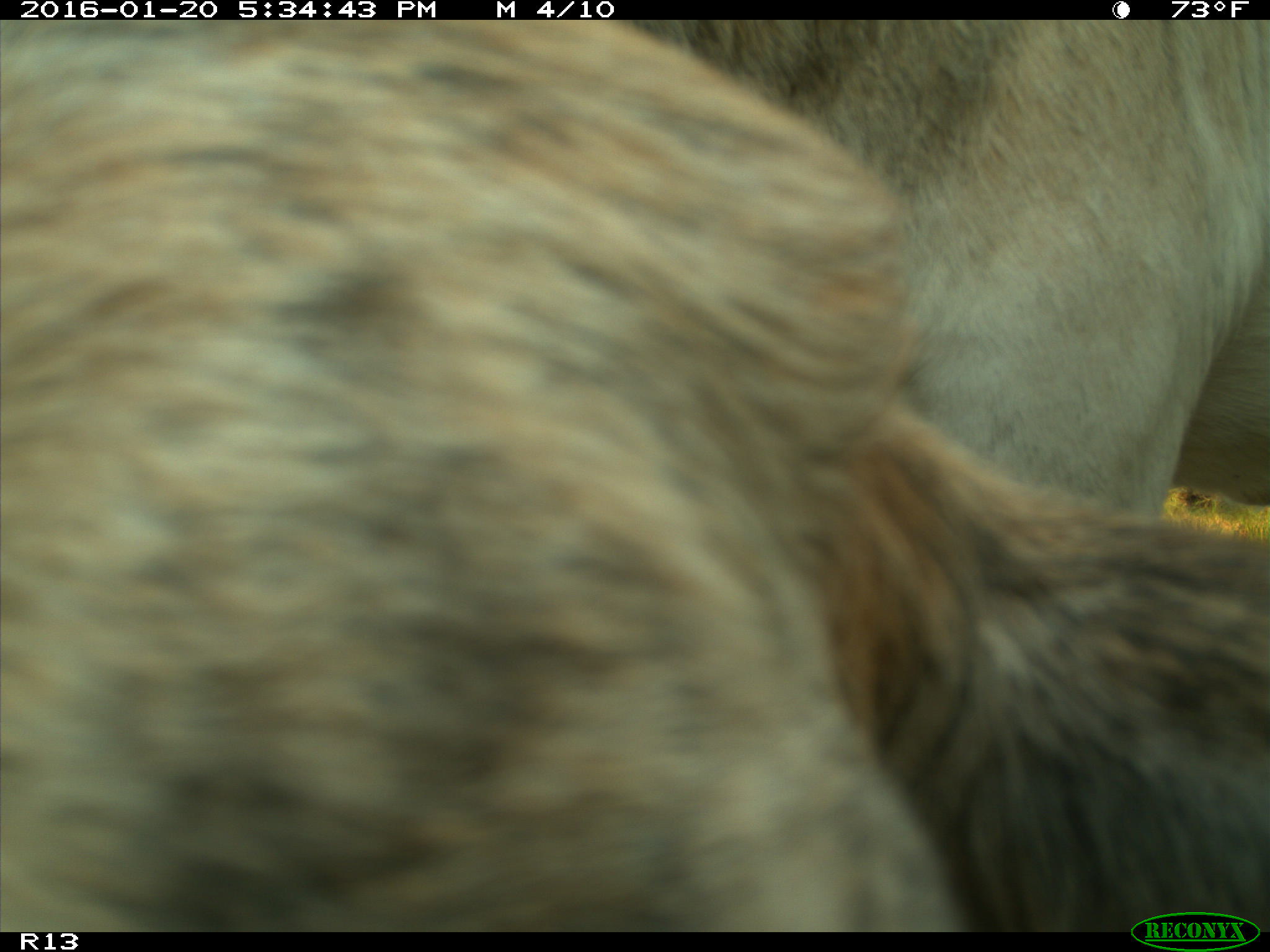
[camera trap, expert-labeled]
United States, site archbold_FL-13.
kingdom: Animalia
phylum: Chordata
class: Mammalia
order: Artiodactyla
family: Bovidae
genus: Bos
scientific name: Bos taurus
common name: domestic cow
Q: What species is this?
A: Bos taurus (domestic cow).